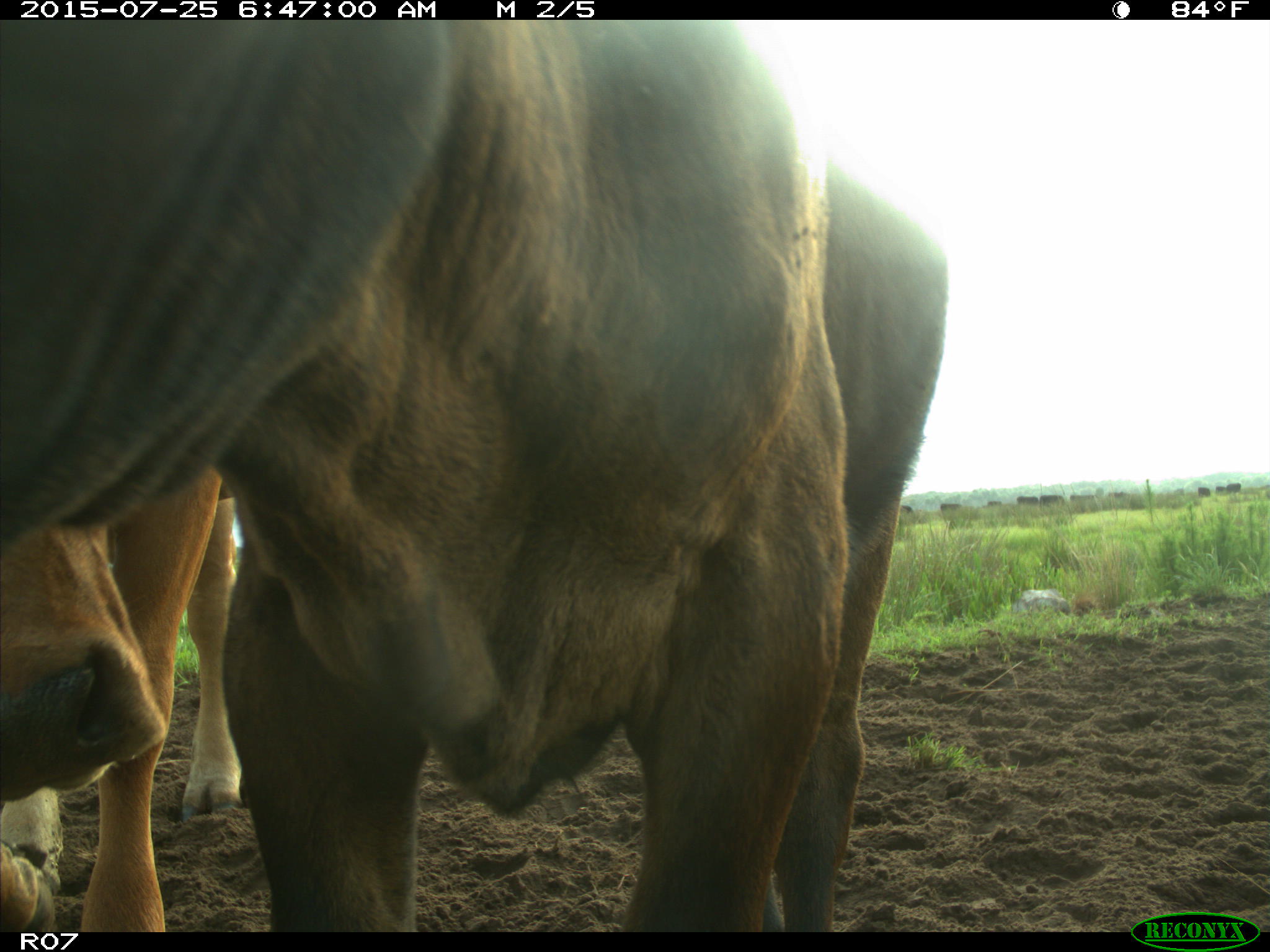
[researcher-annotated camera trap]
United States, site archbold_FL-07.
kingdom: Animalia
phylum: Chordata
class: Mammalia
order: Artiodactyla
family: Bovidae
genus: Bos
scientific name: Bos taurus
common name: domestic cow